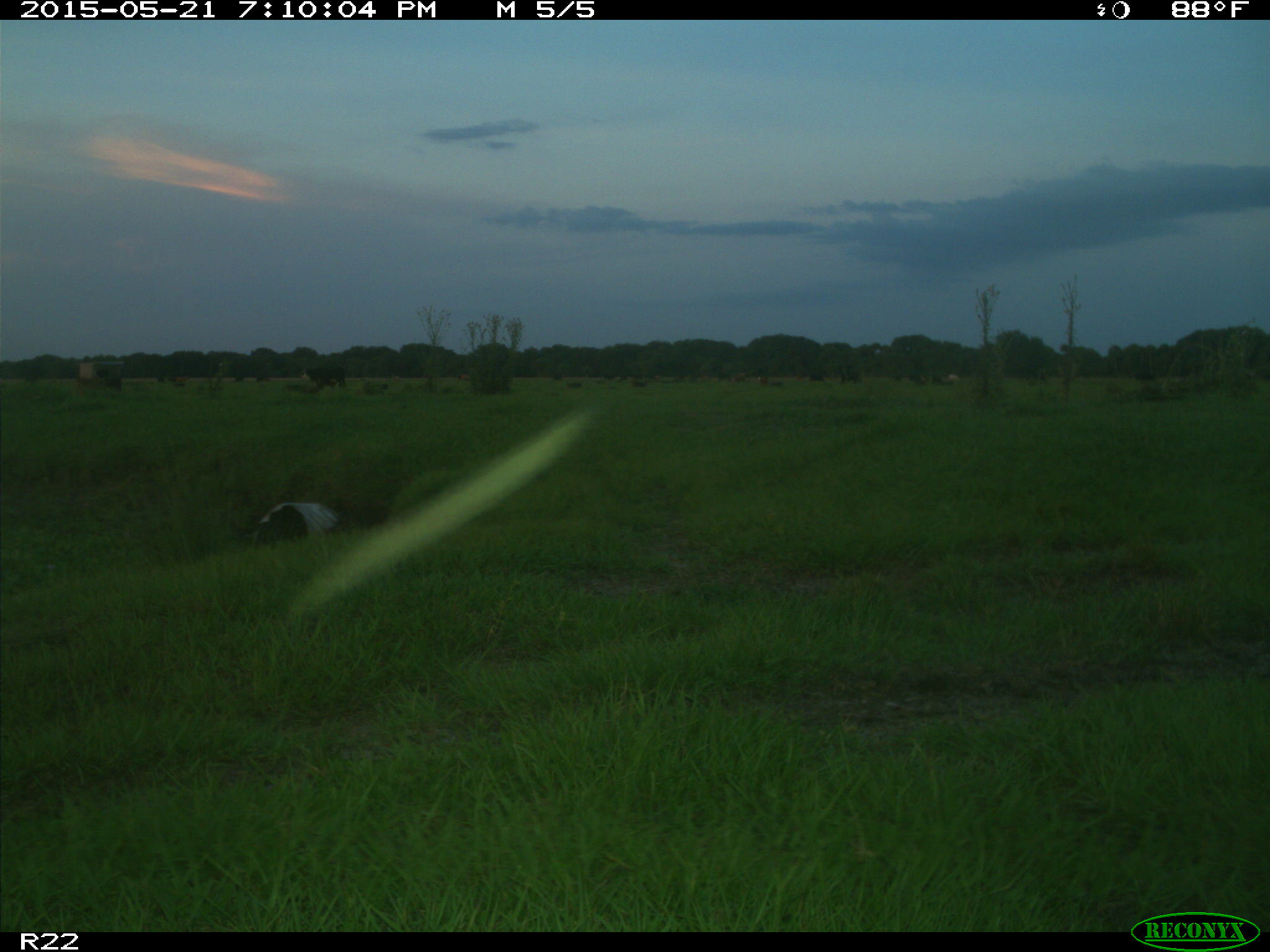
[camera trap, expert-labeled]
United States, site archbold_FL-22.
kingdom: Animalia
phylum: Chordata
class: Mammalia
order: Artiodactyla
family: Bovidae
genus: Bos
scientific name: Bos taurus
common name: domestic cow